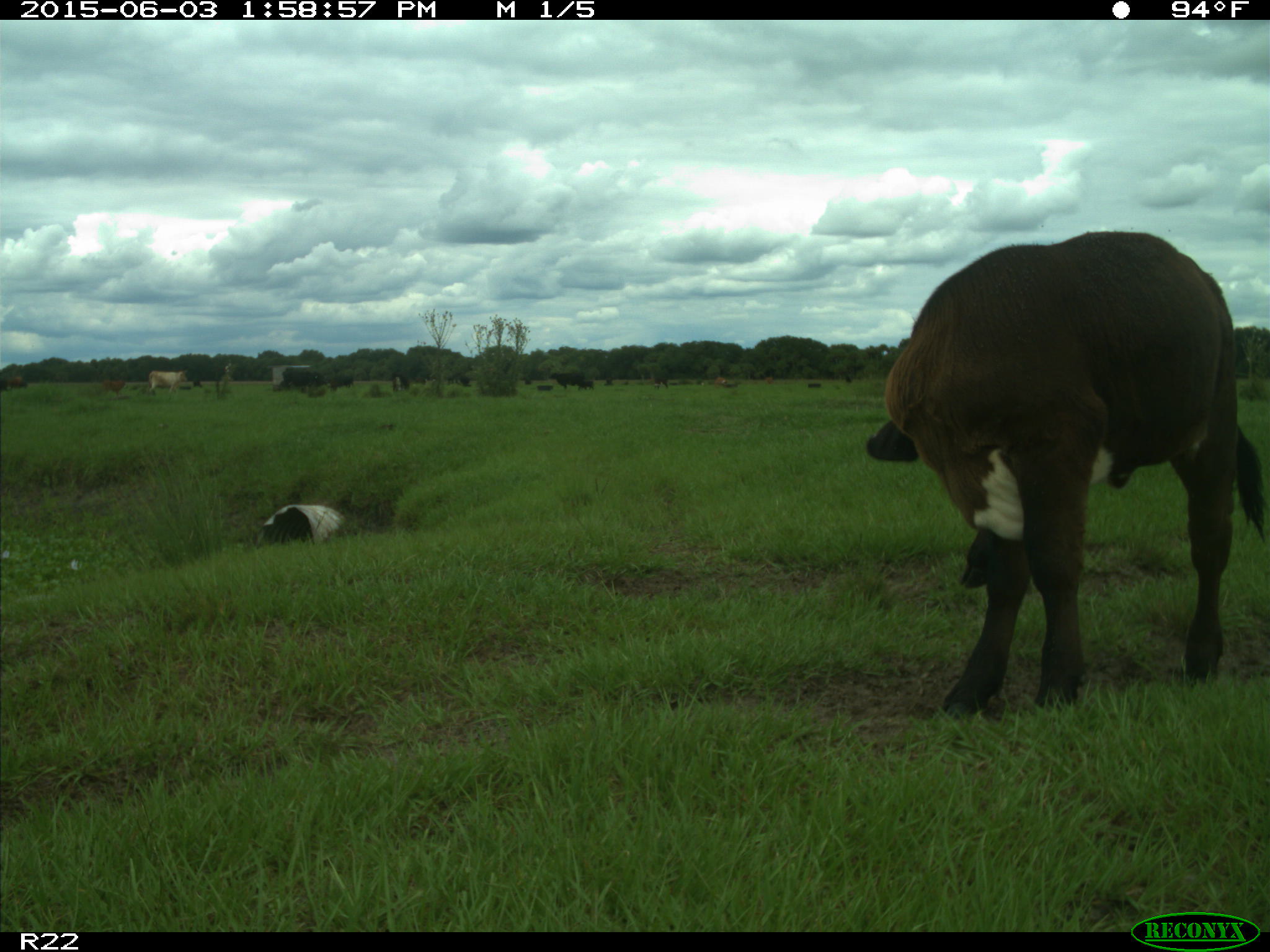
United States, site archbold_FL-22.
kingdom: Animalia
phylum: Chordata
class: Mammalia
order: Artiodactyla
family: Bovidae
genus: Bos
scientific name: Bos taurus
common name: domestic cow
Bos taurus (domestic cow).